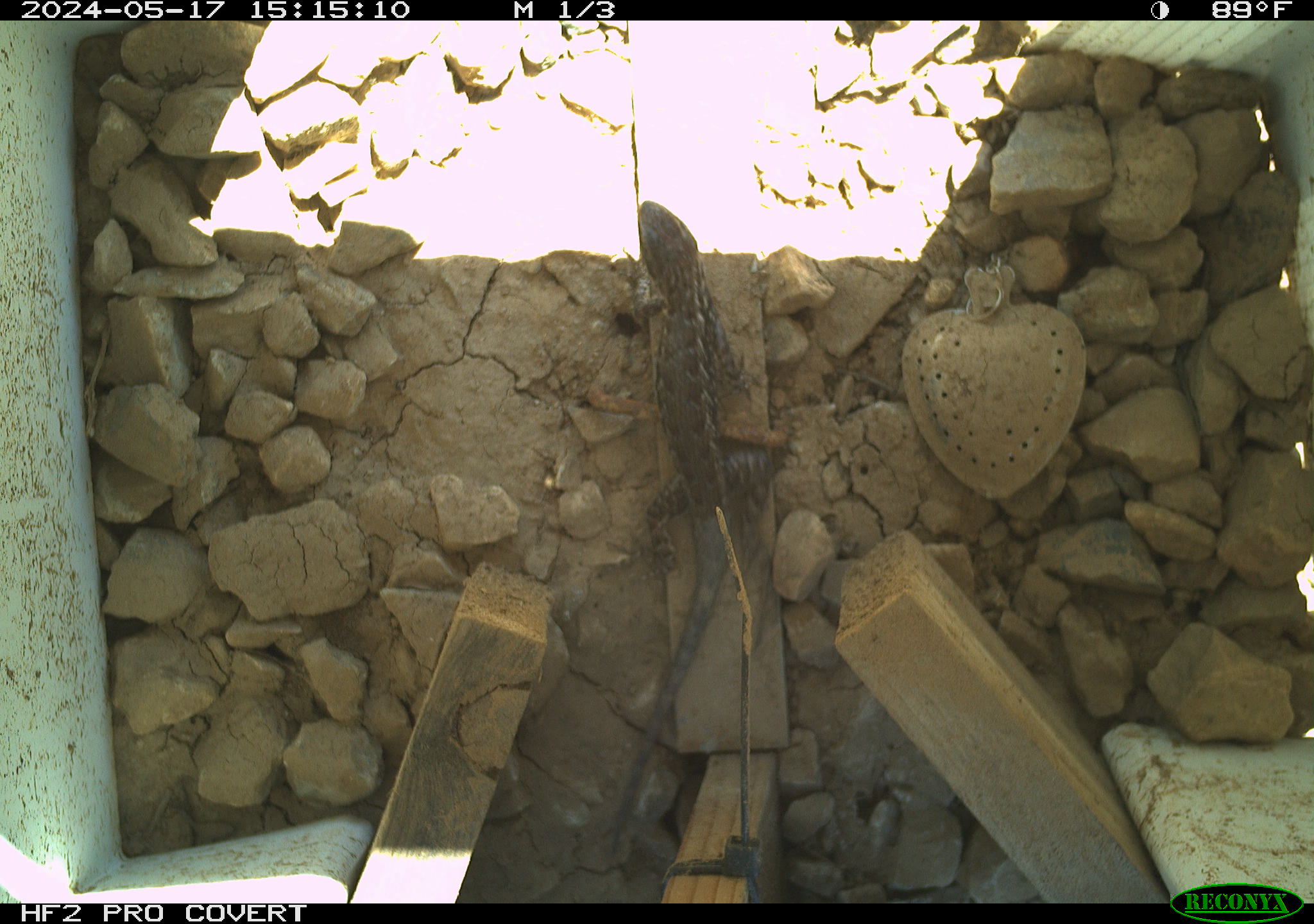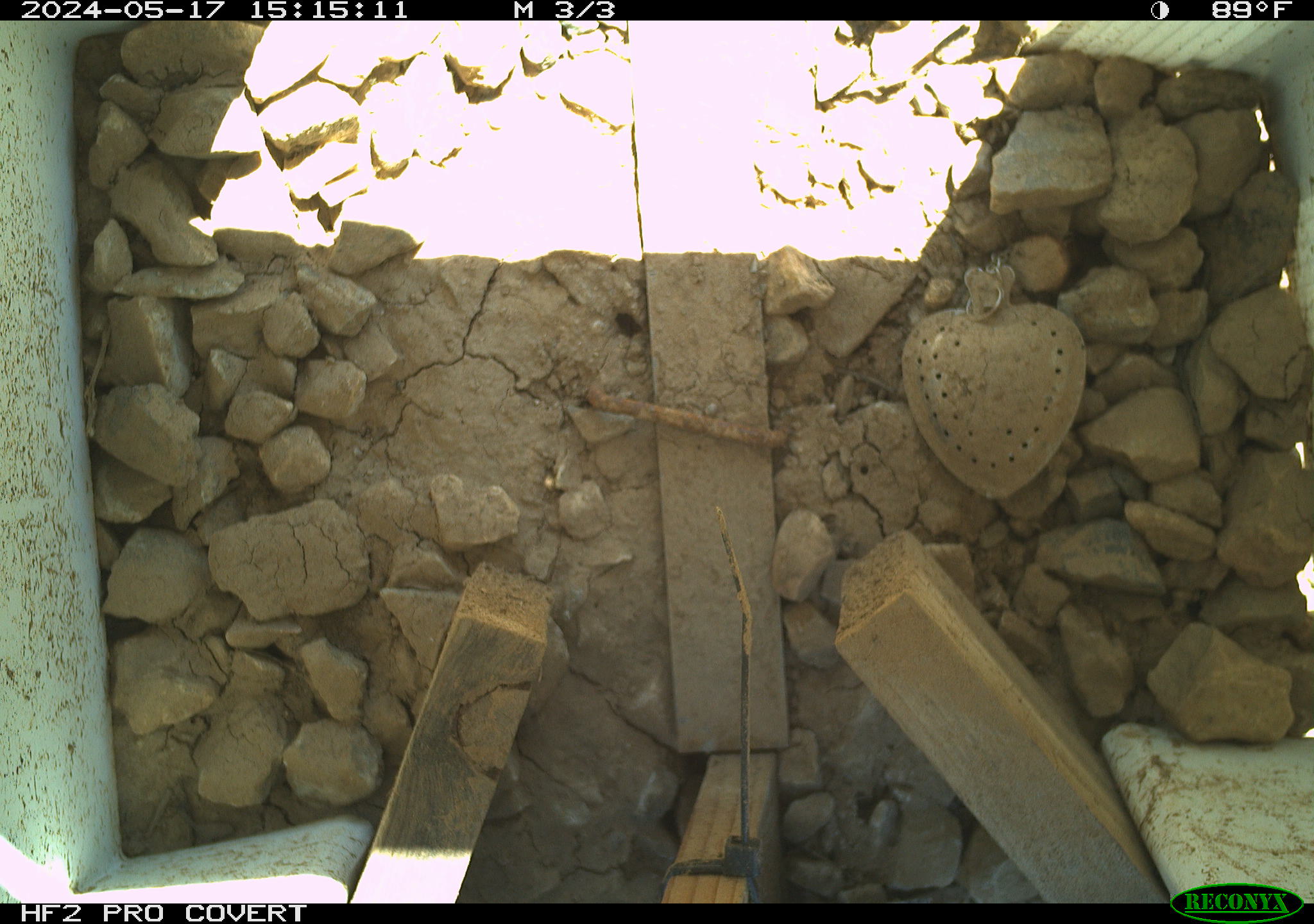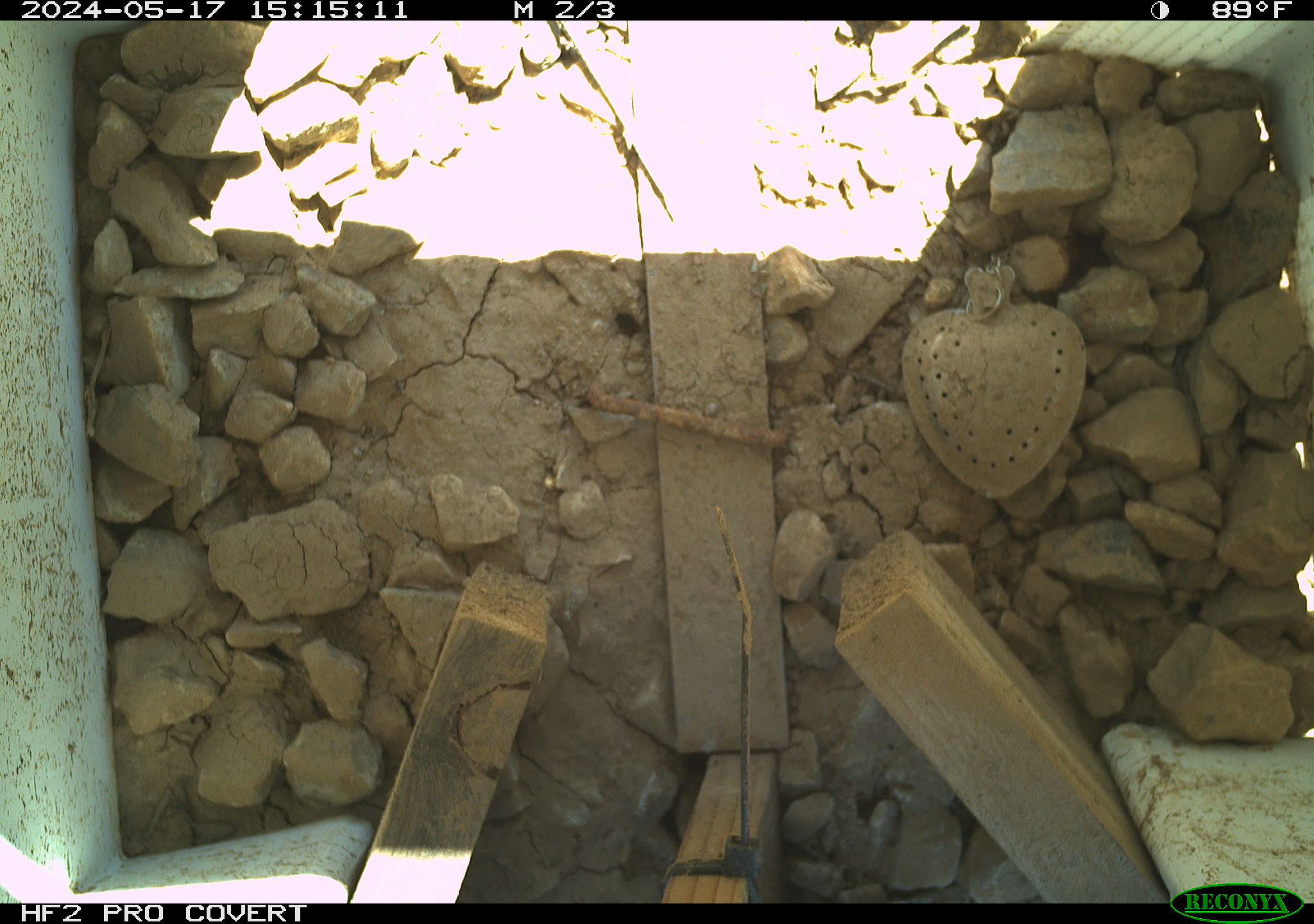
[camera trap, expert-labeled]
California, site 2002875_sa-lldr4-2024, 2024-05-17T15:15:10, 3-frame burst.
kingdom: Animalia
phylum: Chordata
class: Reptilia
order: Squamata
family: Phrynosomatidae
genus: Sceloporus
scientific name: Sceloporus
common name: spiny lizards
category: sceloporus species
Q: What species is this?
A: Sceloporus species (spiny lizards) (Sceloporus).